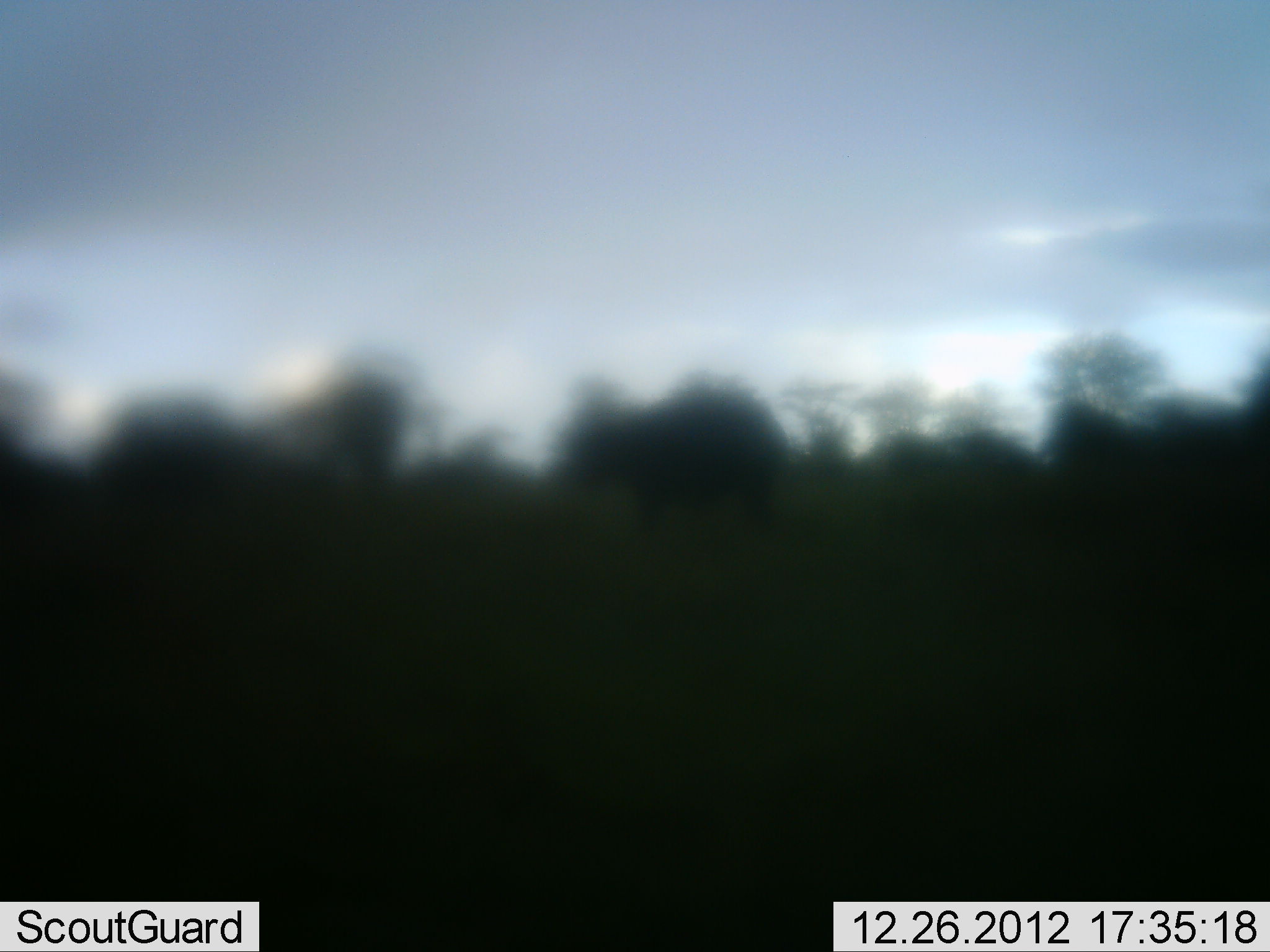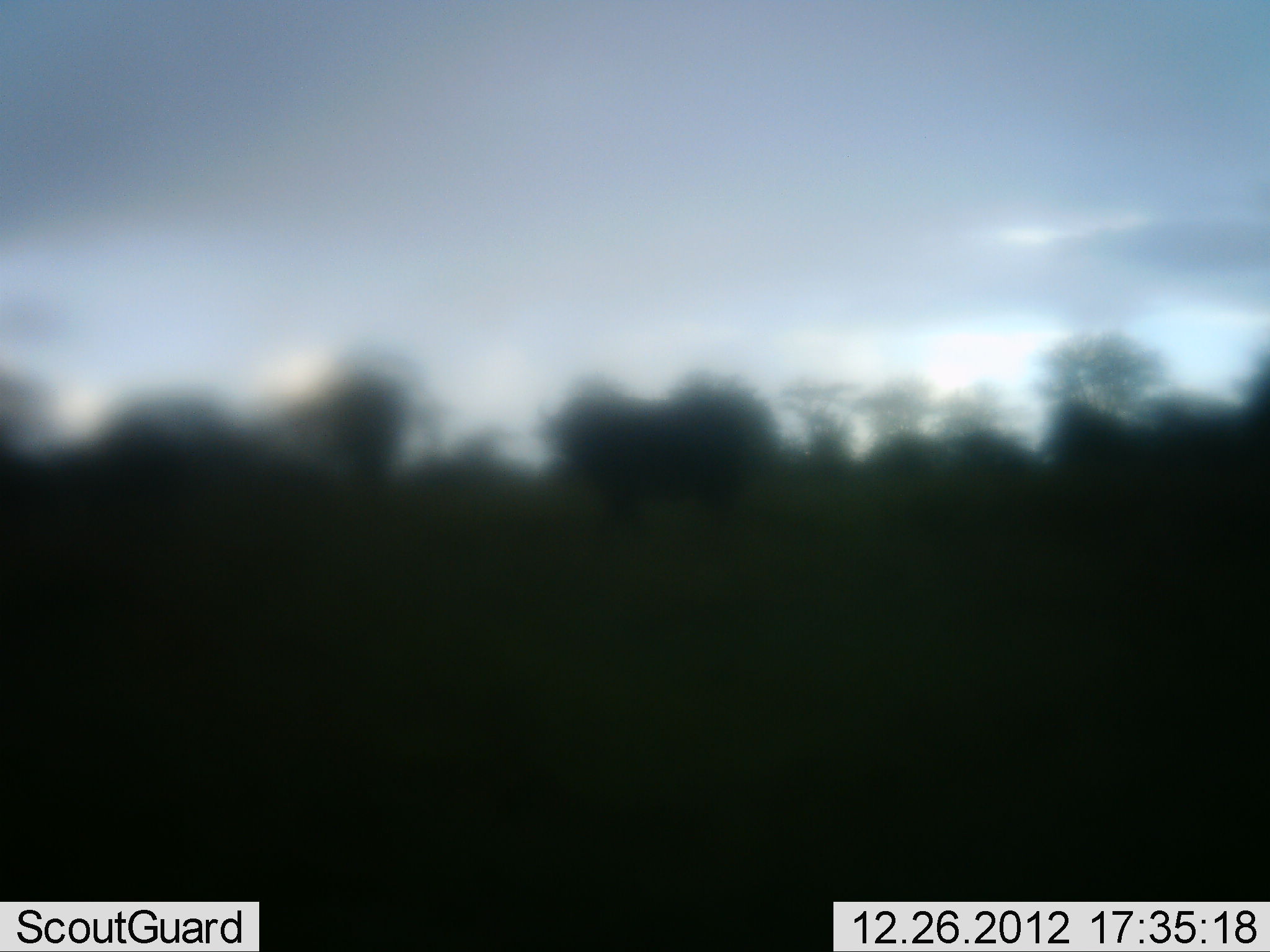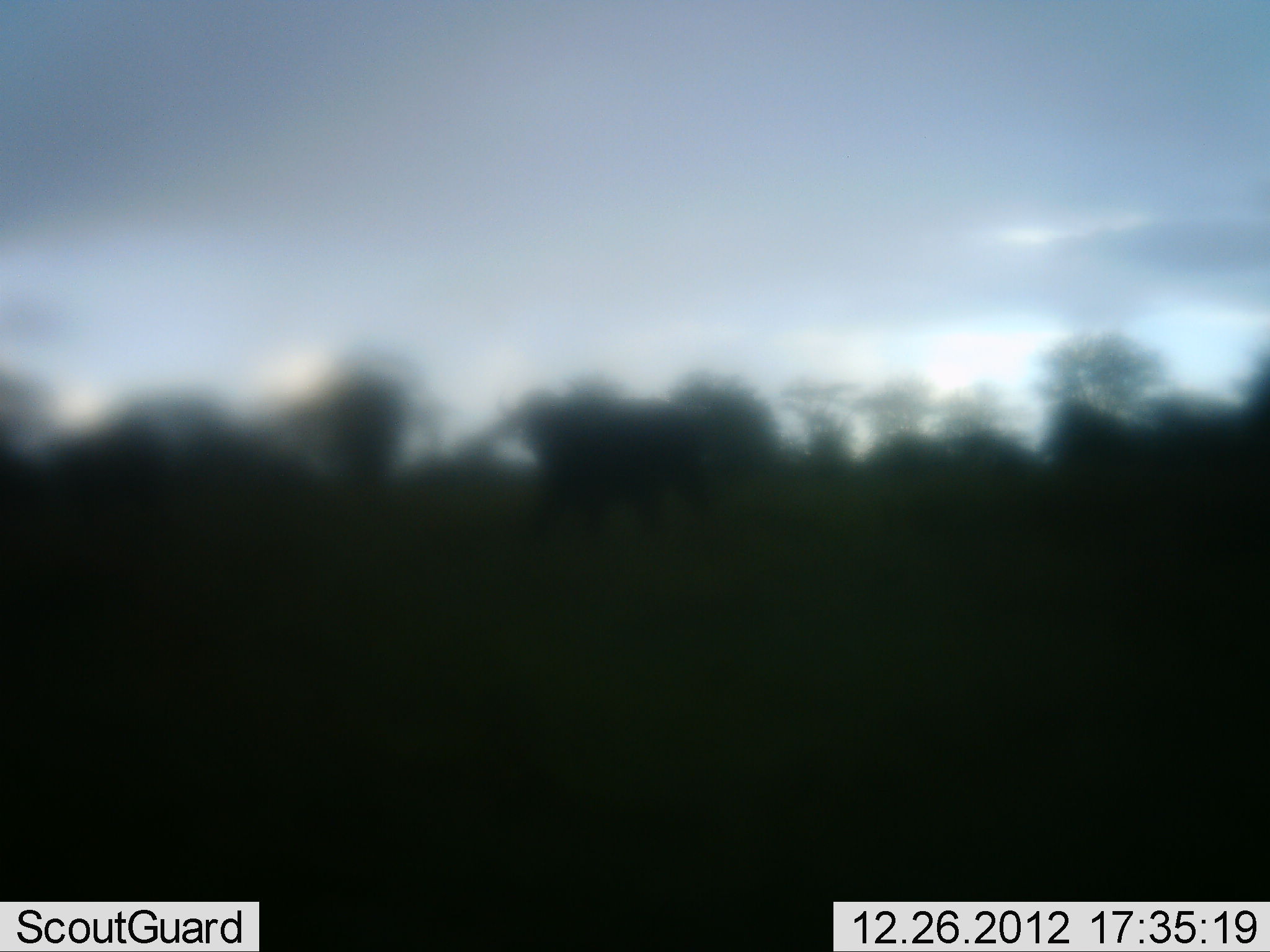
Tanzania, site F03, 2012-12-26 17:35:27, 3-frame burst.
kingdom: Animalia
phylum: Chordata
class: Mammalia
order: Artiodactyla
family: Bovidae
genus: Syncerus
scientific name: Syncerus caffer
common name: cape buffalo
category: buffalo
Buffalo (cape buffalo) (Syncerus caffer), count 3. Behavior (volunteer vote fractions): standing 0%, resting 0%, moving 100%, interacting 0%. Young present (vote fraction): 0%. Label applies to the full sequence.